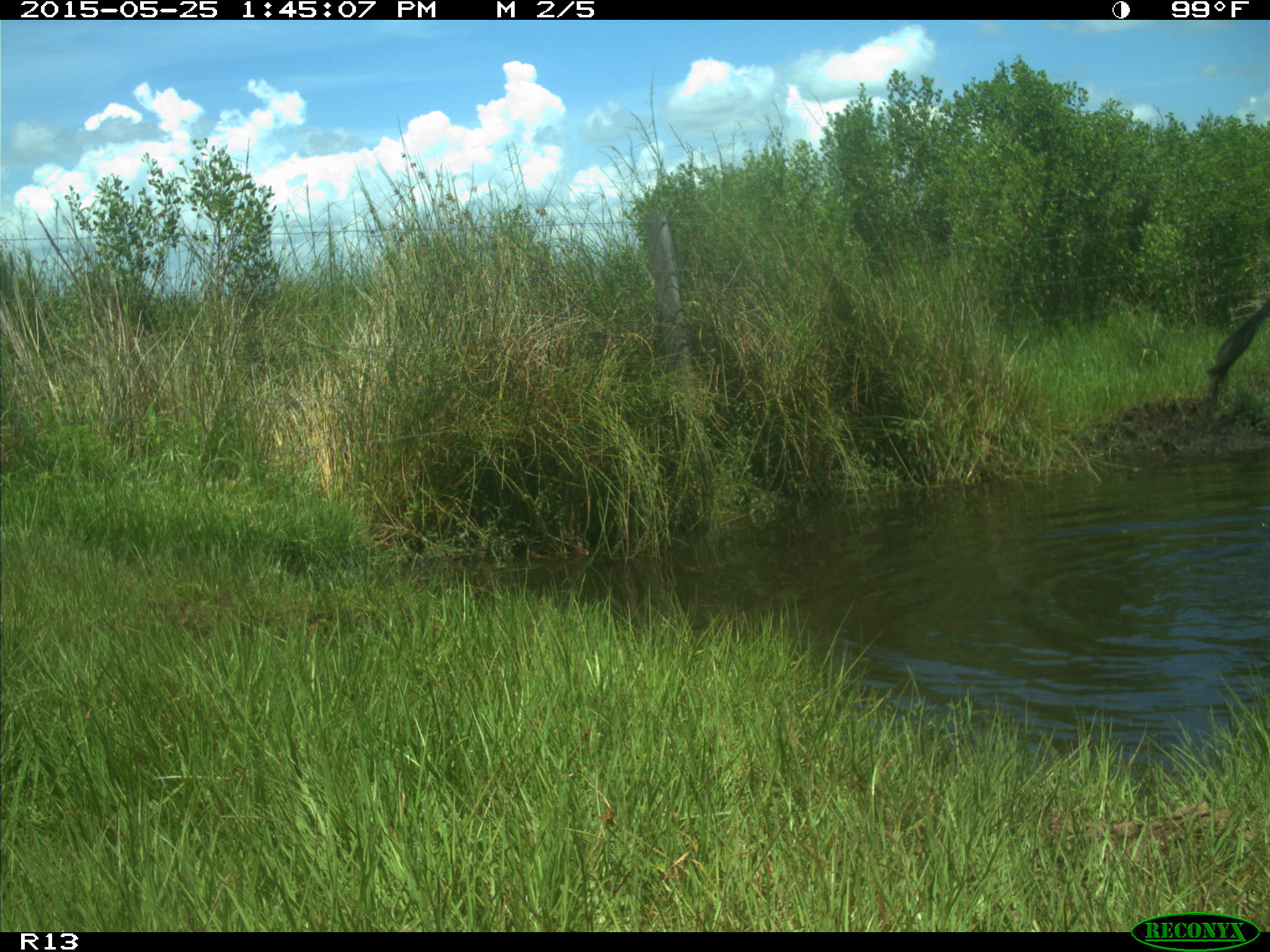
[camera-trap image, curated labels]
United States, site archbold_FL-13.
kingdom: Animalia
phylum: Chordata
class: Mammalia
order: Artiodactyla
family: Bovidae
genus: Bos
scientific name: Bos taurus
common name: domestic cow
Bos taurus (domestic cow).